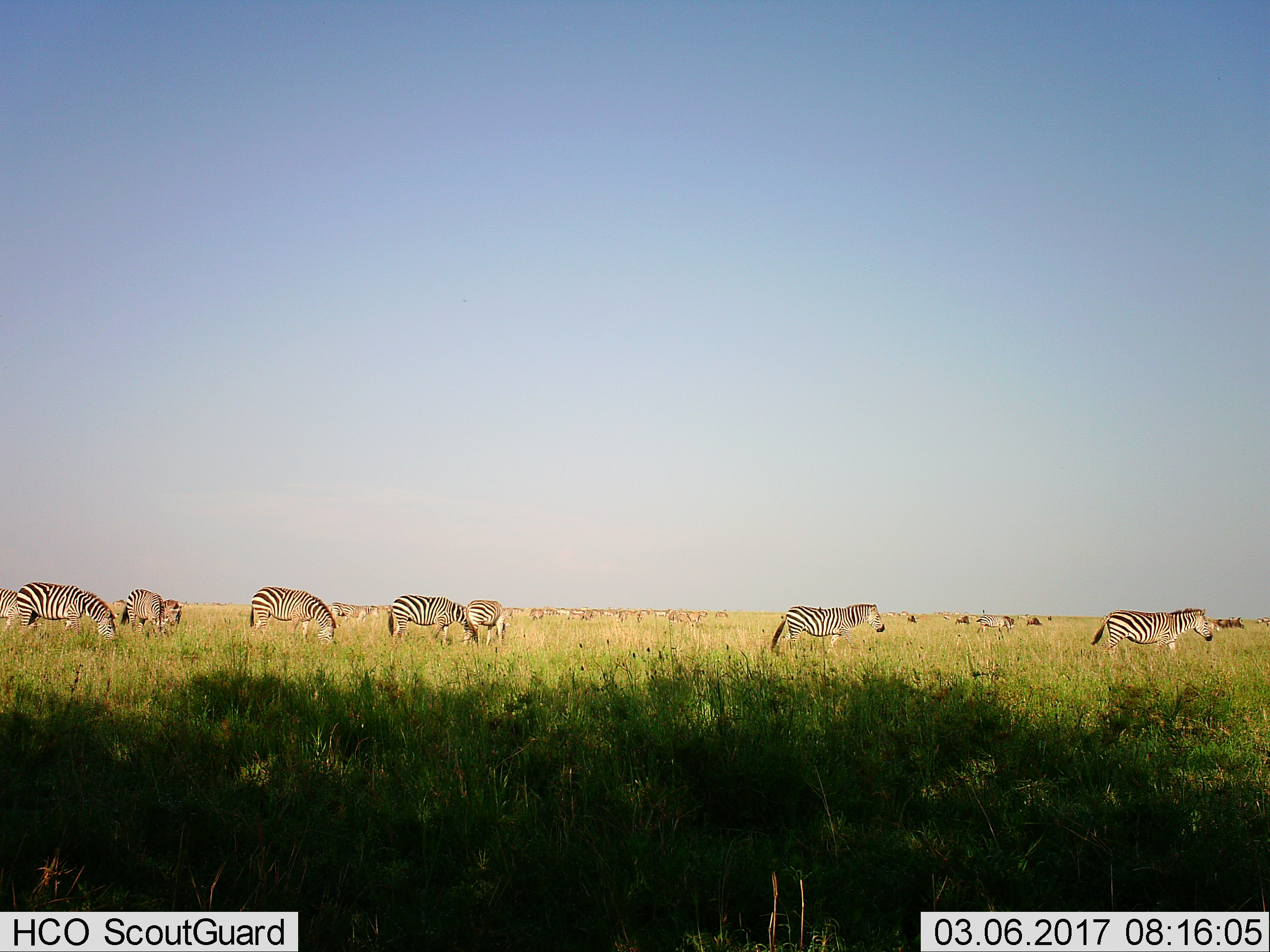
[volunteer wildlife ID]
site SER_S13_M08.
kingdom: Animalia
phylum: Chordata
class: Mammalia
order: Perissodactyla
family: Equidae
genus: Equus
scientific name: Equus quagga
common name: plains zebra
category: zebraplains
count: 11-50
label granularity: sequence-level